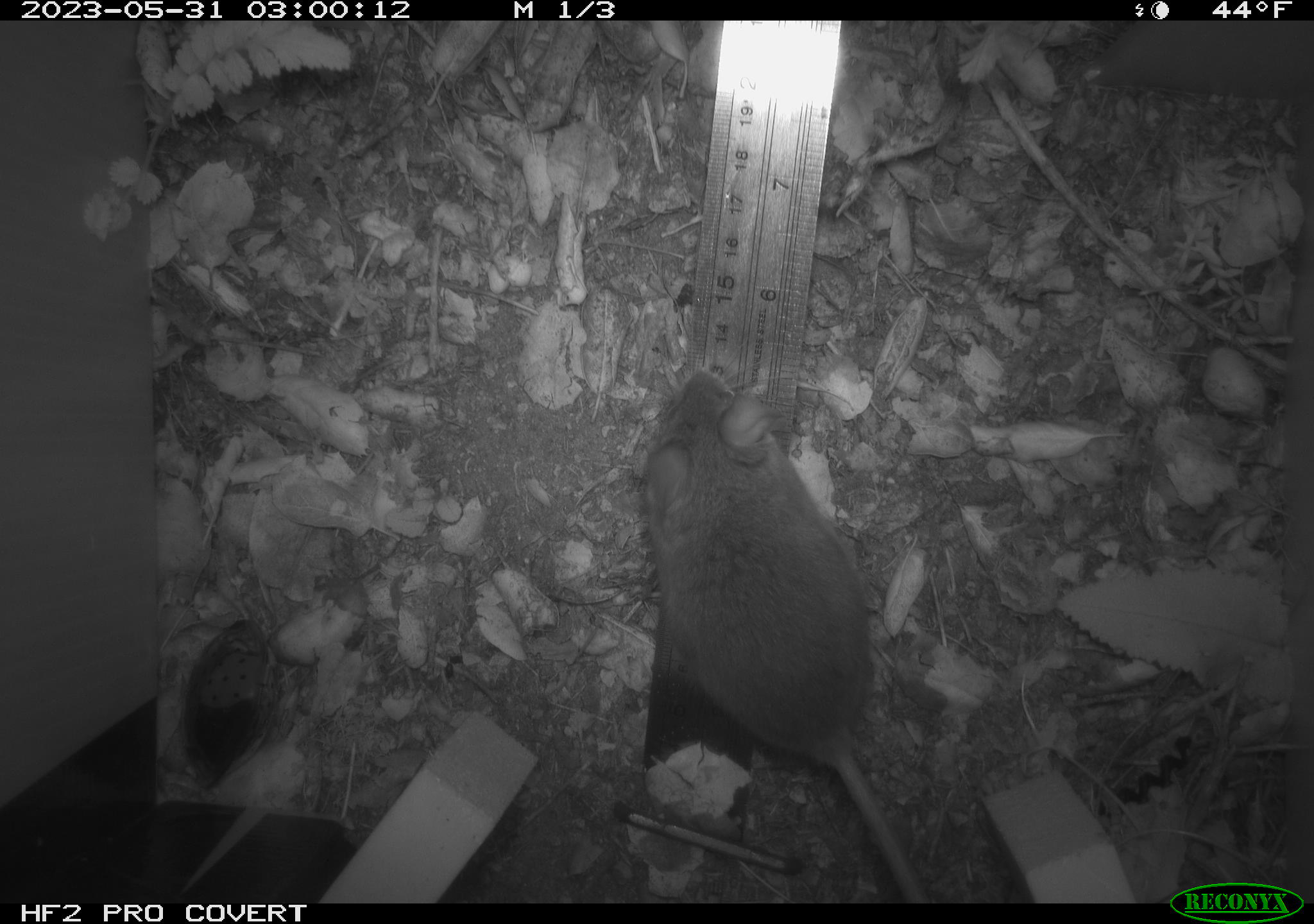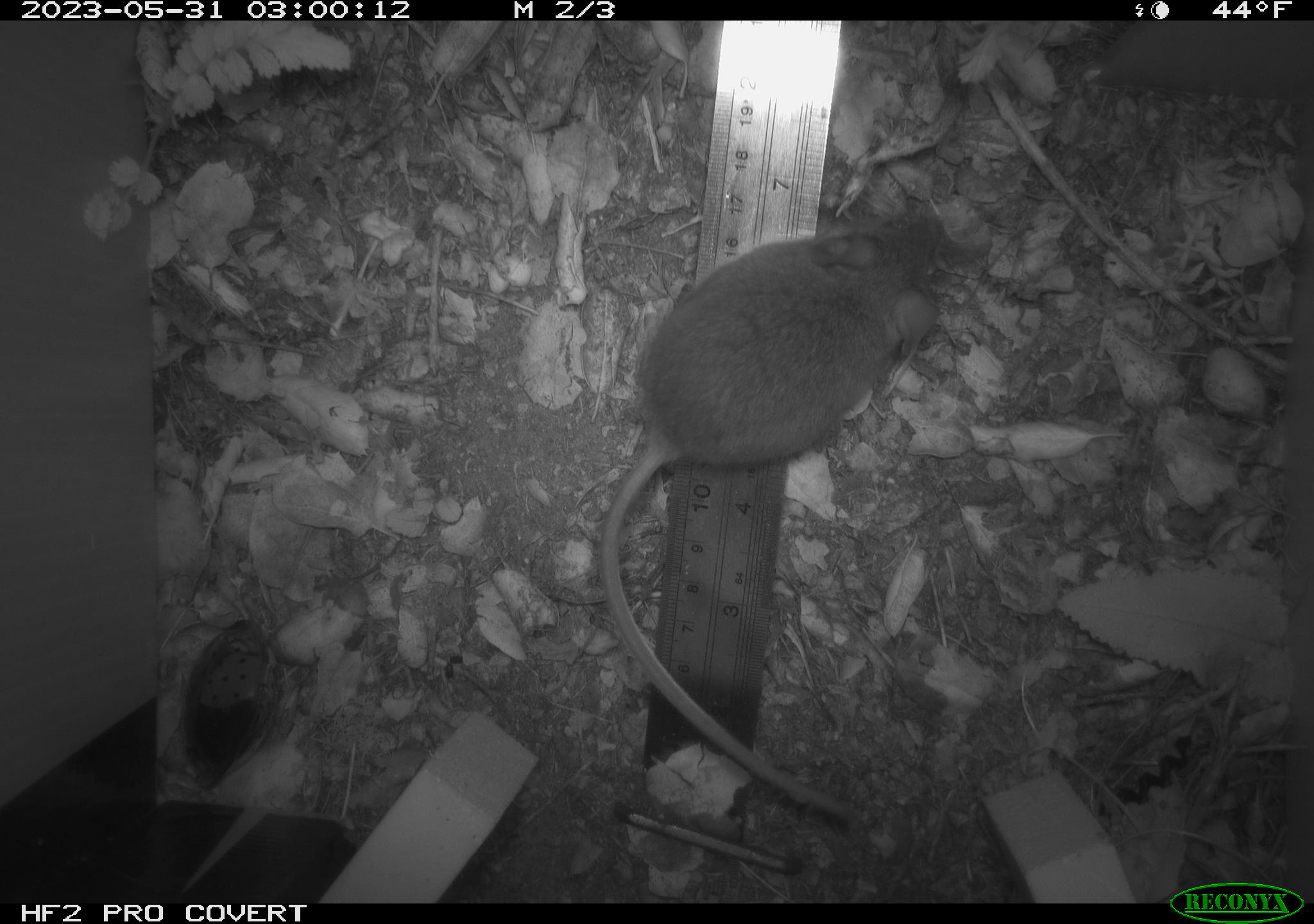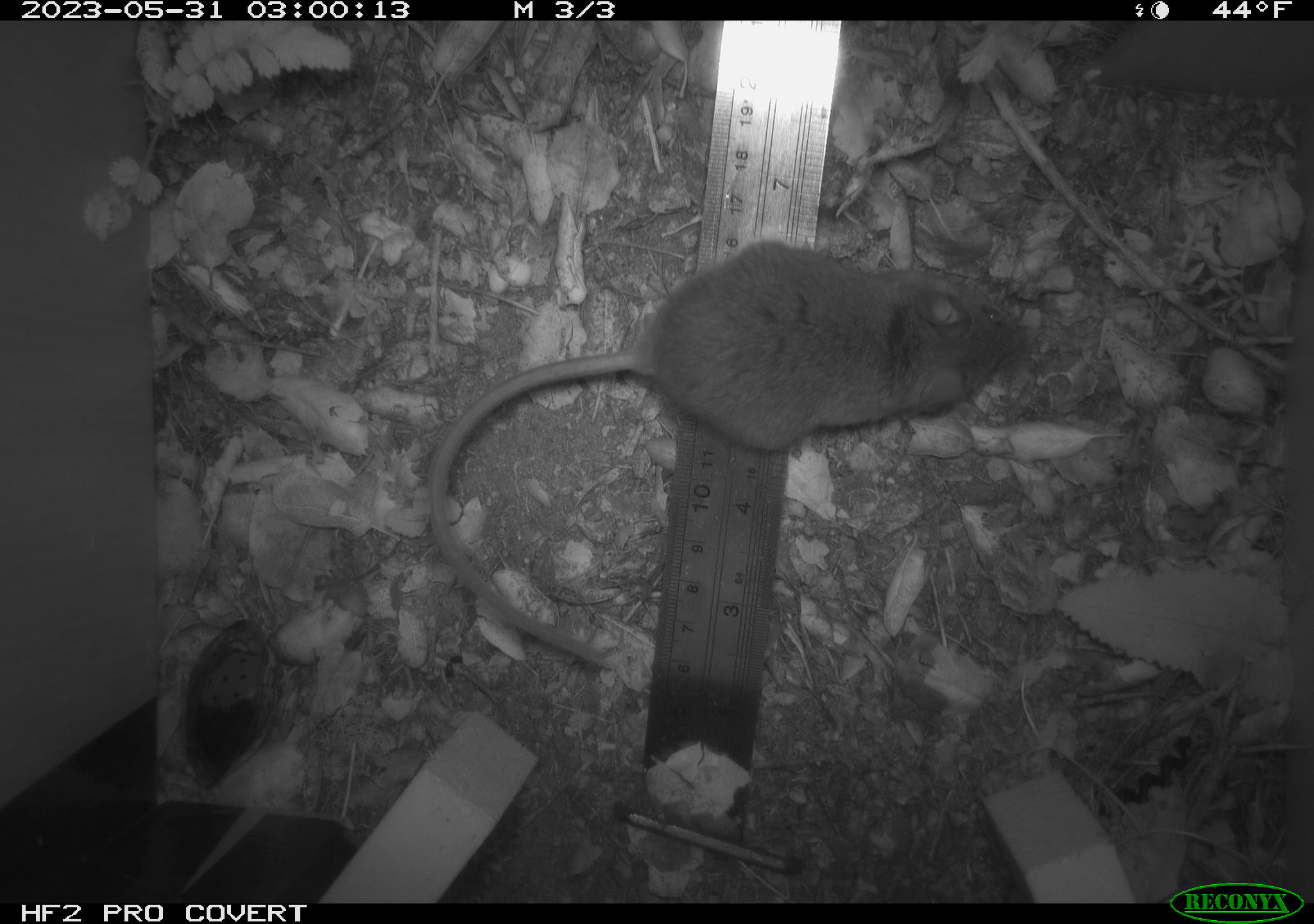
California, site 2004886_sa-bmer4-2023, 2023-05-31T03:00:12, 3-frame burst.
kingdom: Animalia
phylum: Chordata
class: Mammalia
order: Rodentia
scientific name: Rodentia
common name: mouse species